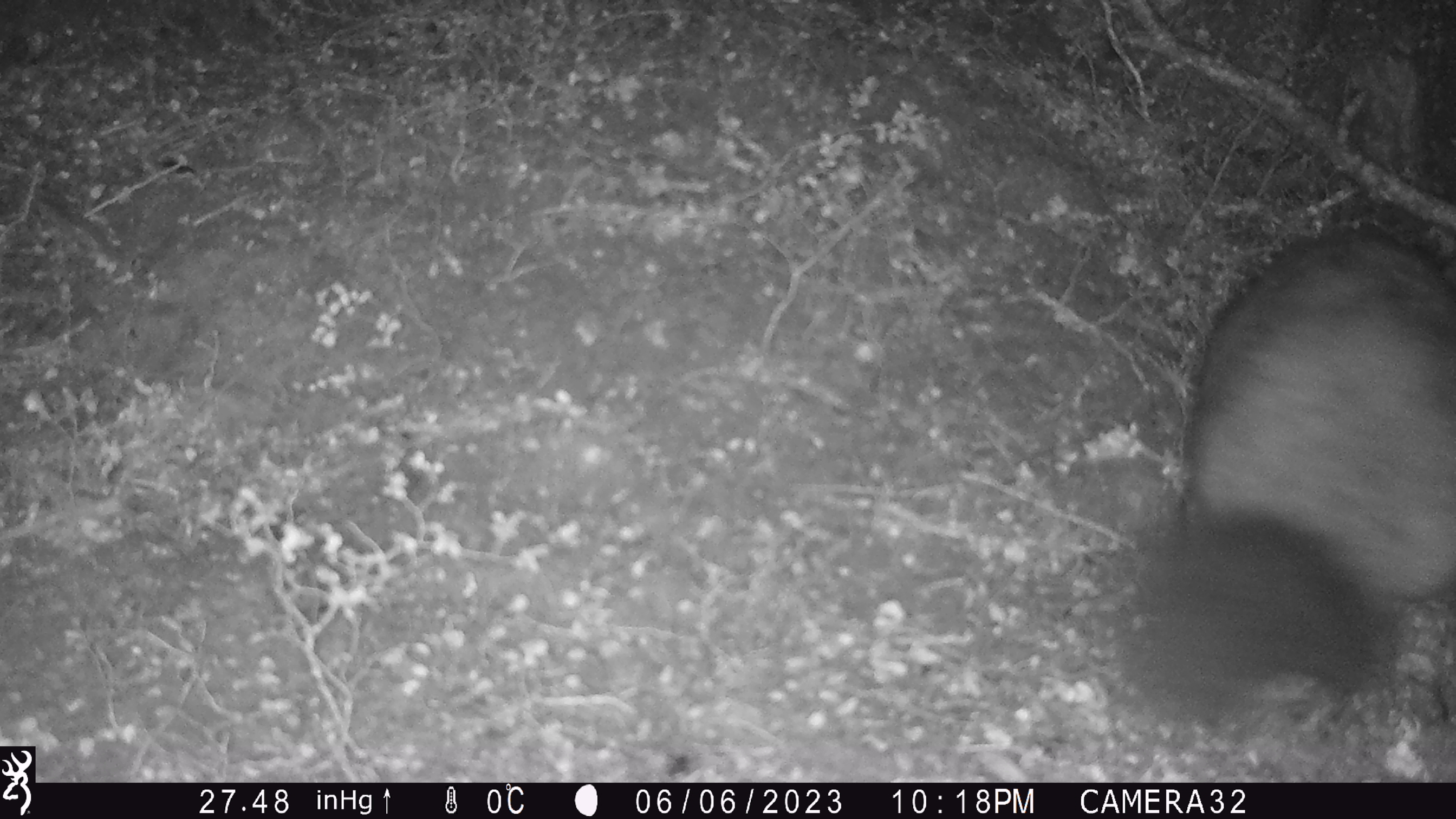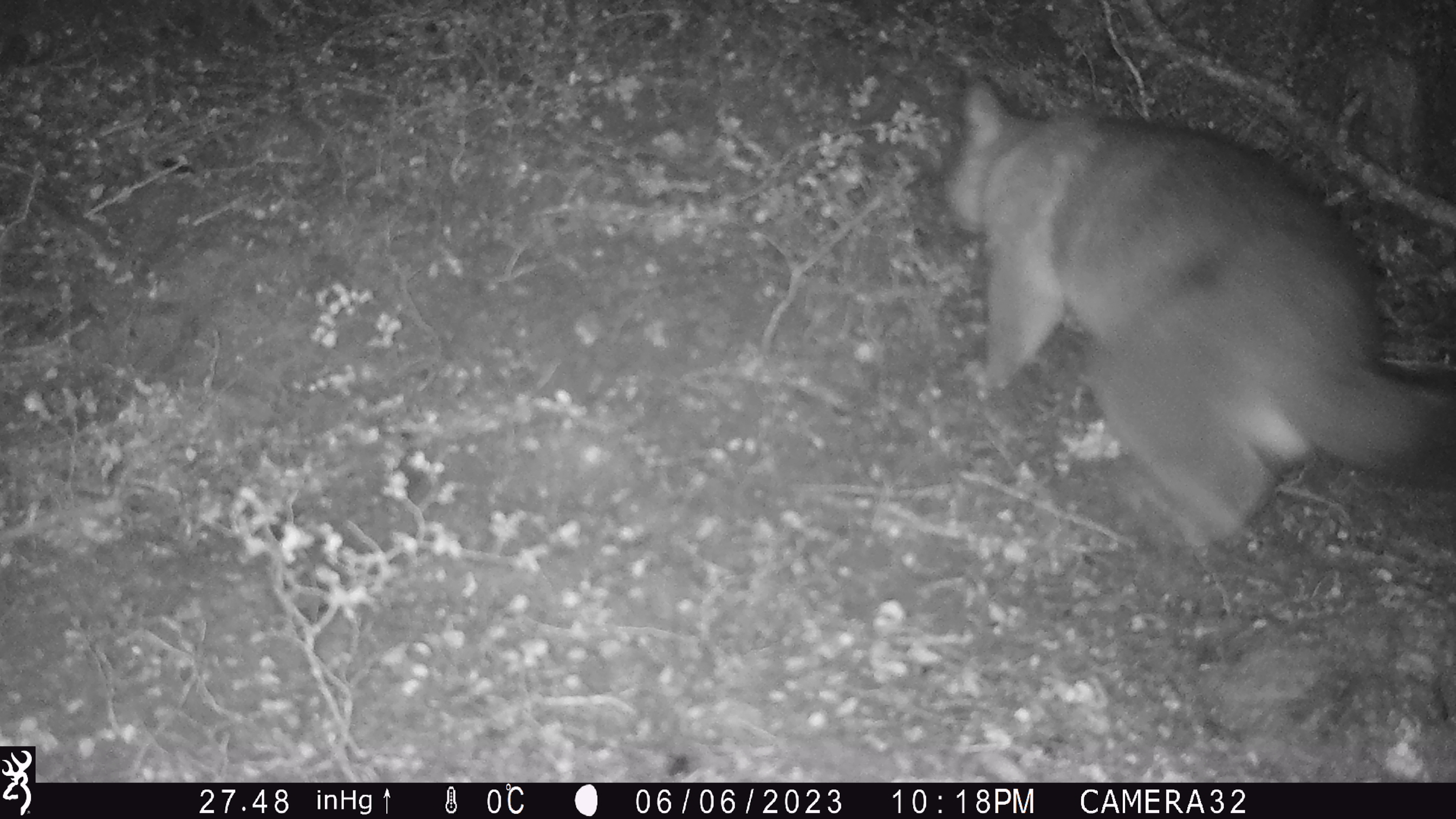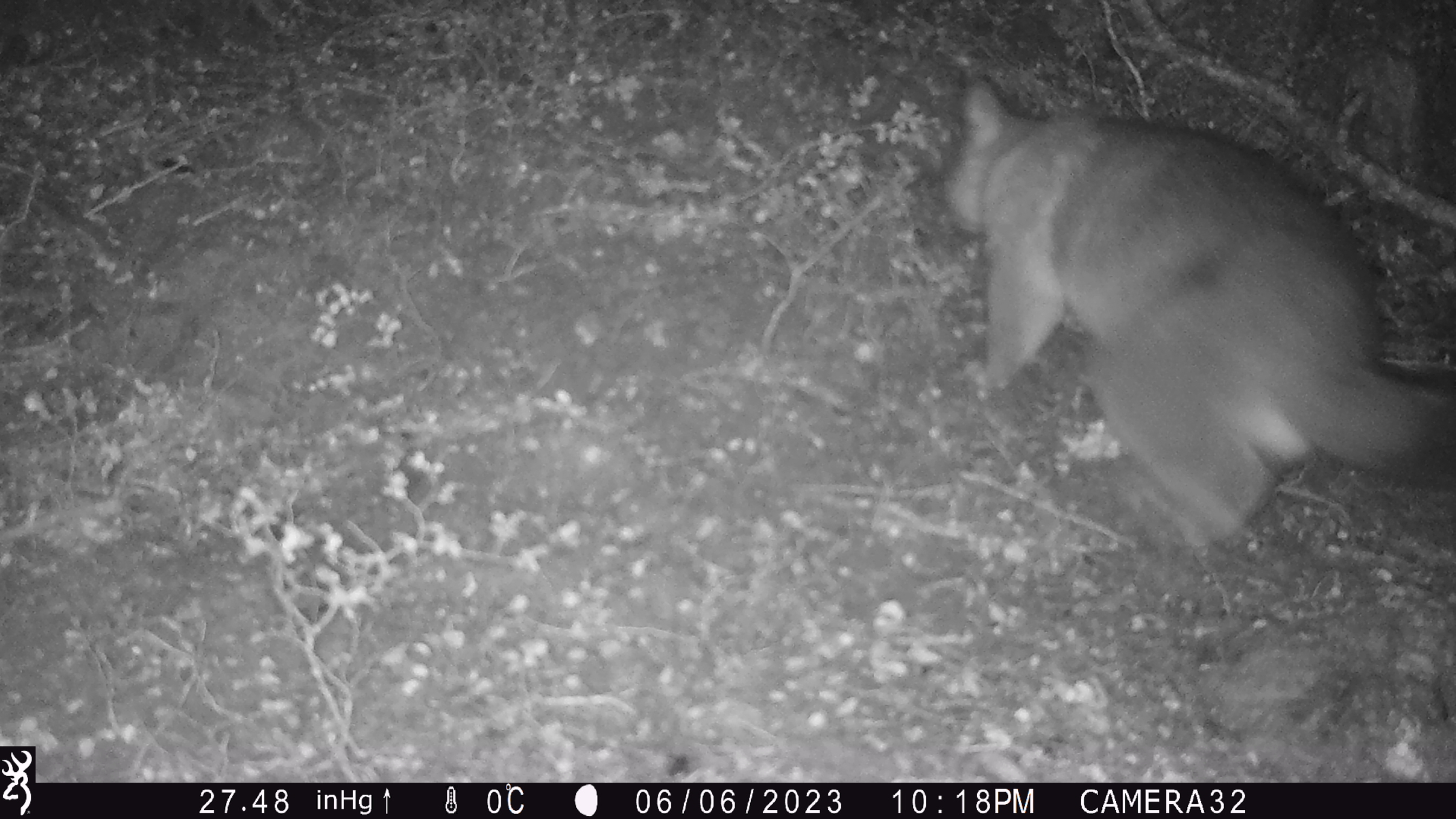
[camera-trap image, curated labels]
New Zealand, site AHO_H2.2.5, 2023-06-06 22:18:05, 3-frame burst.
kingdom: Animalia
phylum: Chordata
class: Mammalia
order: Carnivora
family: Mustelidae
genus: Mustela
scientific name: Mustela erminea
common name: stoat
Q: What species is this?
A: Stoat (Mustela erminea).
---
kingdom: Animalia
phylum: Chordata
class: Mammalia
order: Diprotodontia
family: Phalangeridae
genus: Trichosurus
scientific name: Trichosurus vulpecula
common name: common brushtail possum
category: possum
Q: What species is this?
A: Possum (common brushtail possum) (Trichosurus vulpecula).